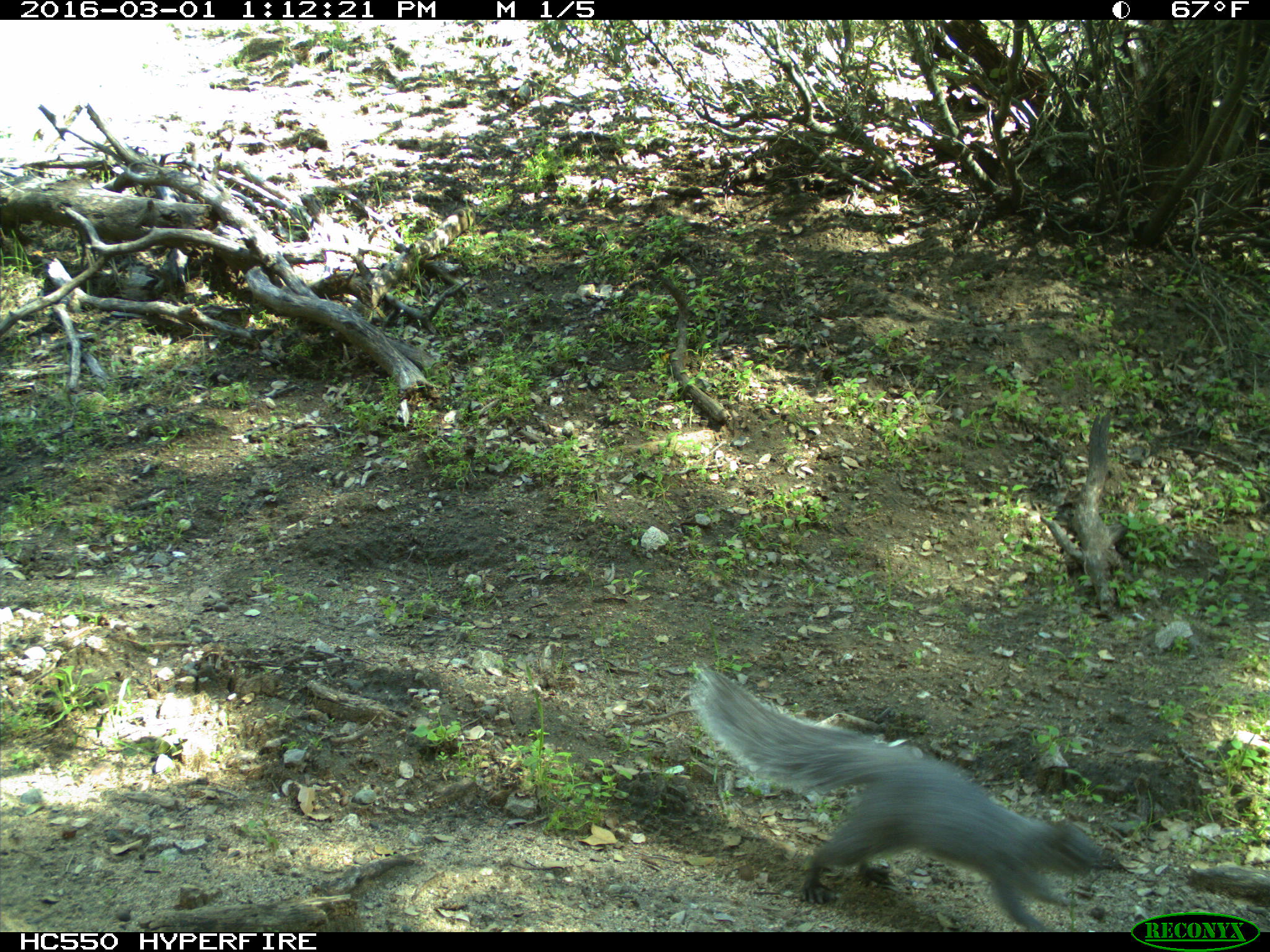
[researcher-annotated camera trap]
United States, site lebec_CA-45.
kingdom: Animalia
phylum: Chordata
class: Mammalia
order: Rodentia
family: Sciuridae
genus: Sciurus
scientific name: Sciurus carolinensis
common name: eastern gray squirrel